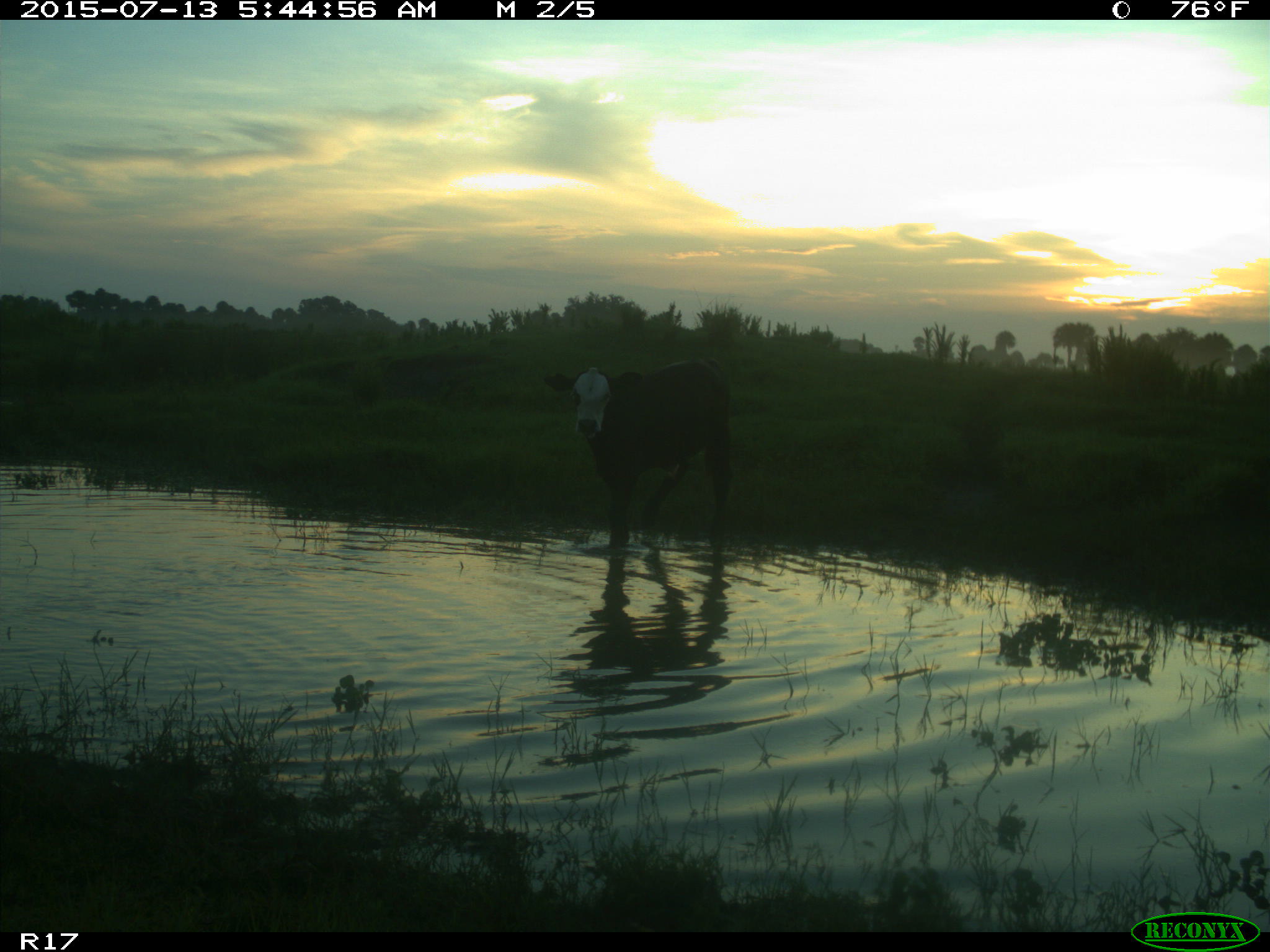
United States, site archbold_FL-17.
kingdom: Animalia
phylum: Chordata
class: Mammalia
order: Artiodactyla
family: Bovidae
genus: Bos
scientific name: Bos taurus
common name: domestic cow